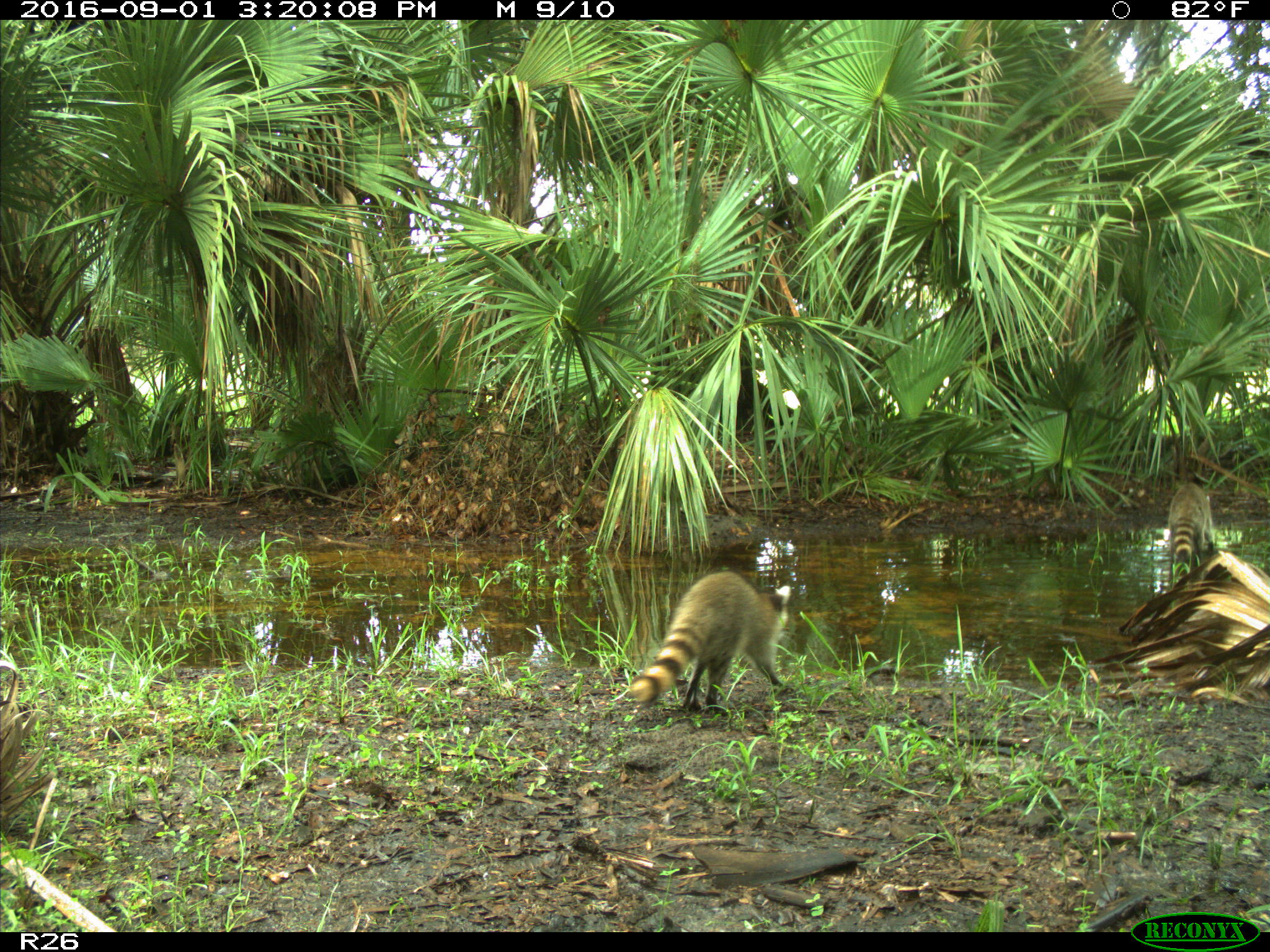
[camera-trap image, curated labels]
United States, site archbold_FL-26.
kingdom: Animalia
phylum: Chordata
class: Mammalia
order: Carnivora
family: Procyonidae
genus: Procyon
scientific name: Procyon lotor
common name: common raccoon